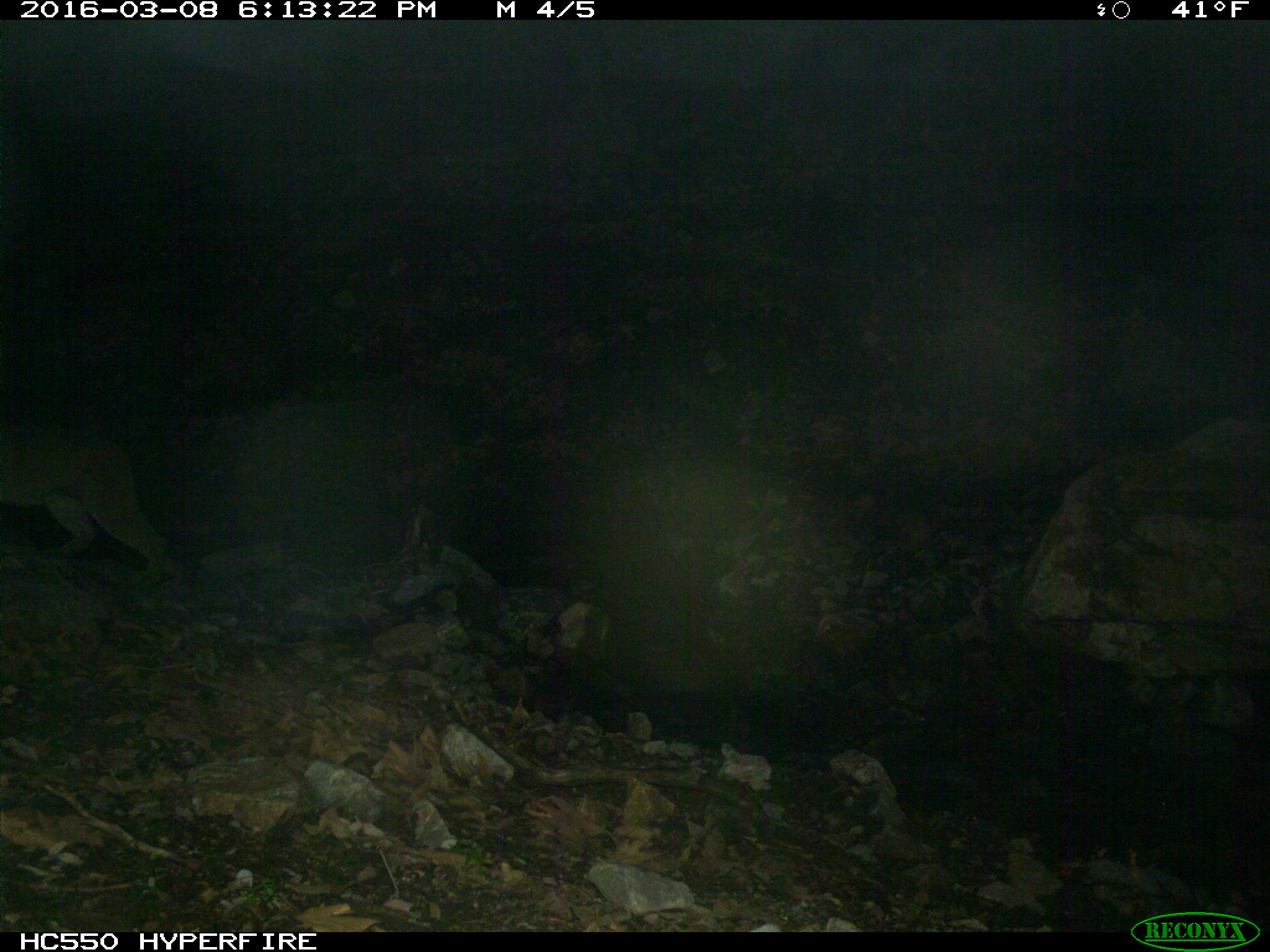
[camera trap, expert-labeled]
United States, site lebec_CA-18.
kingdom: Animalia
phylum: Chordata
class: Mammalia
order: Carnivora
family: Felidae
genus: Puma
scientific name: Puma concolor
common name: mountain lion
Puma concolor (mountain lion).